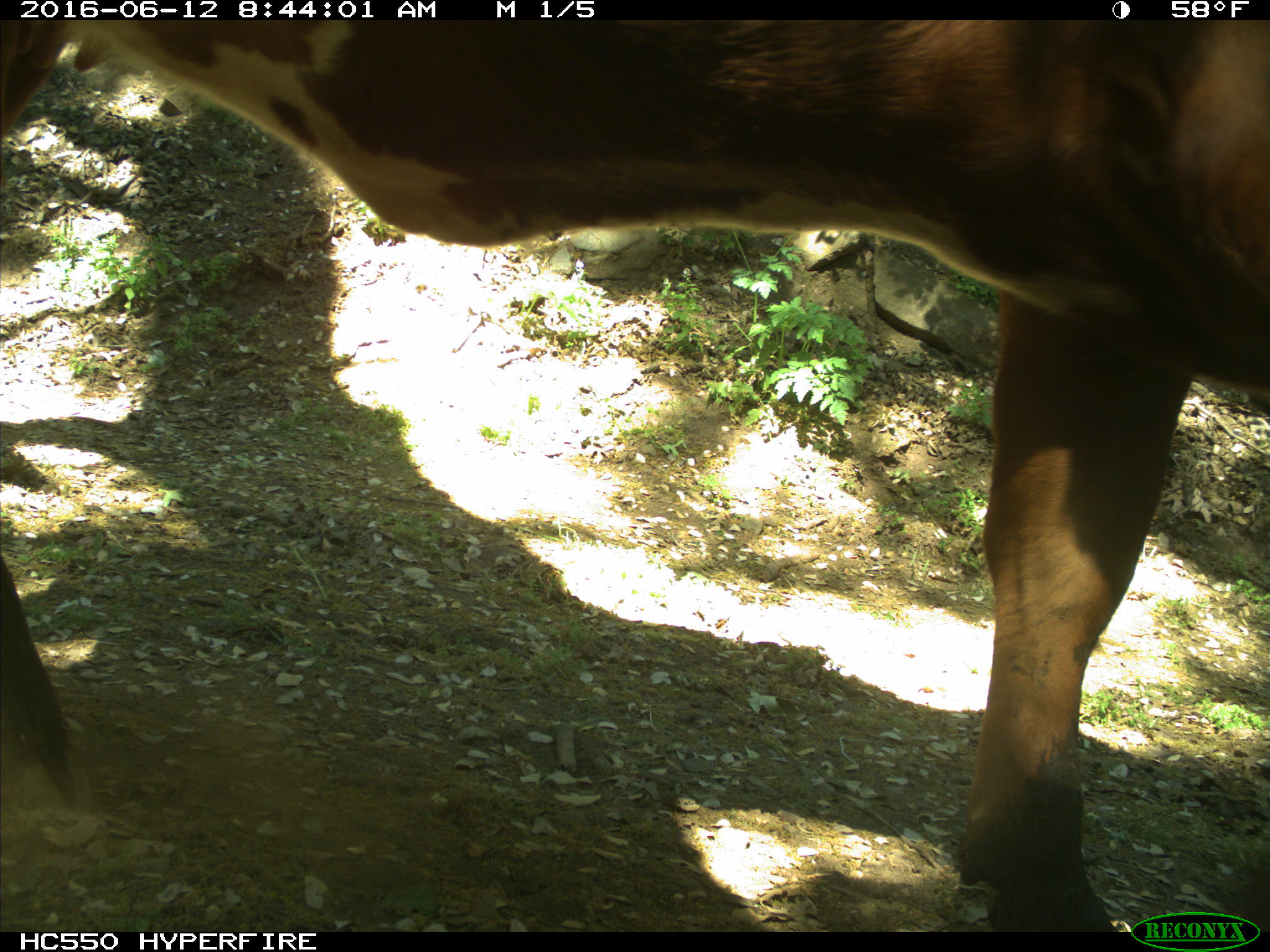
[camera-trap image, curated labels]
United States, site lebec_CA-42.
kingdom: Animalia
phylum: Chordata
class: Mammalia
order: Artiodactyla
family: Bovidae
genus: Bos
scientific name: Bos taurus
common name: domestic cow